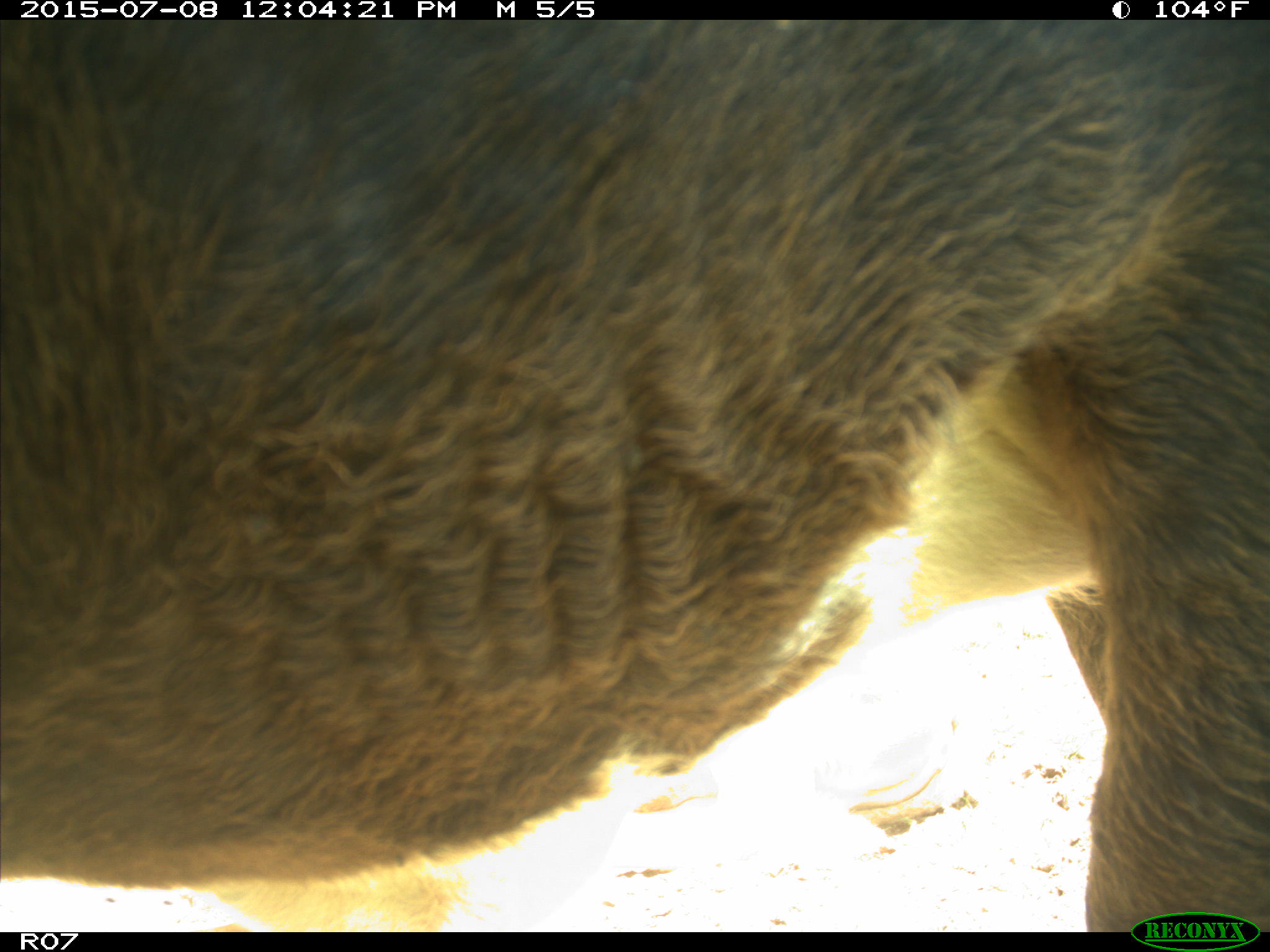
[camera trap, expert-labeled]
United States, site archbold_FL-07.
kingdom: Animalia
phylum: Chordata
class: Mammalia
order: Artiodactyla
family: Bovidae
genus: Bos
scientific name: Bos taurus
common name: domestic cow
Bos taurus (domestic cow).